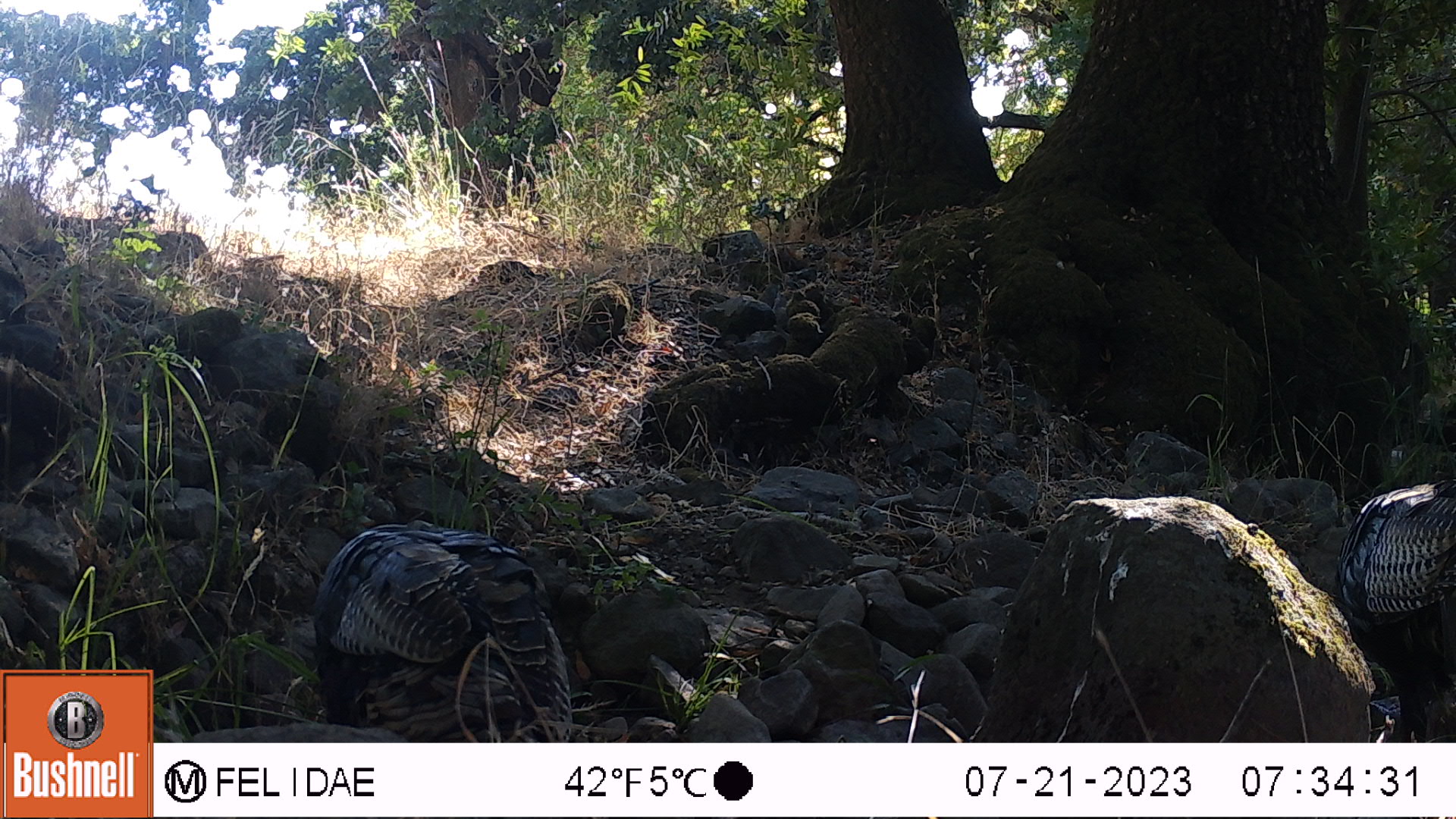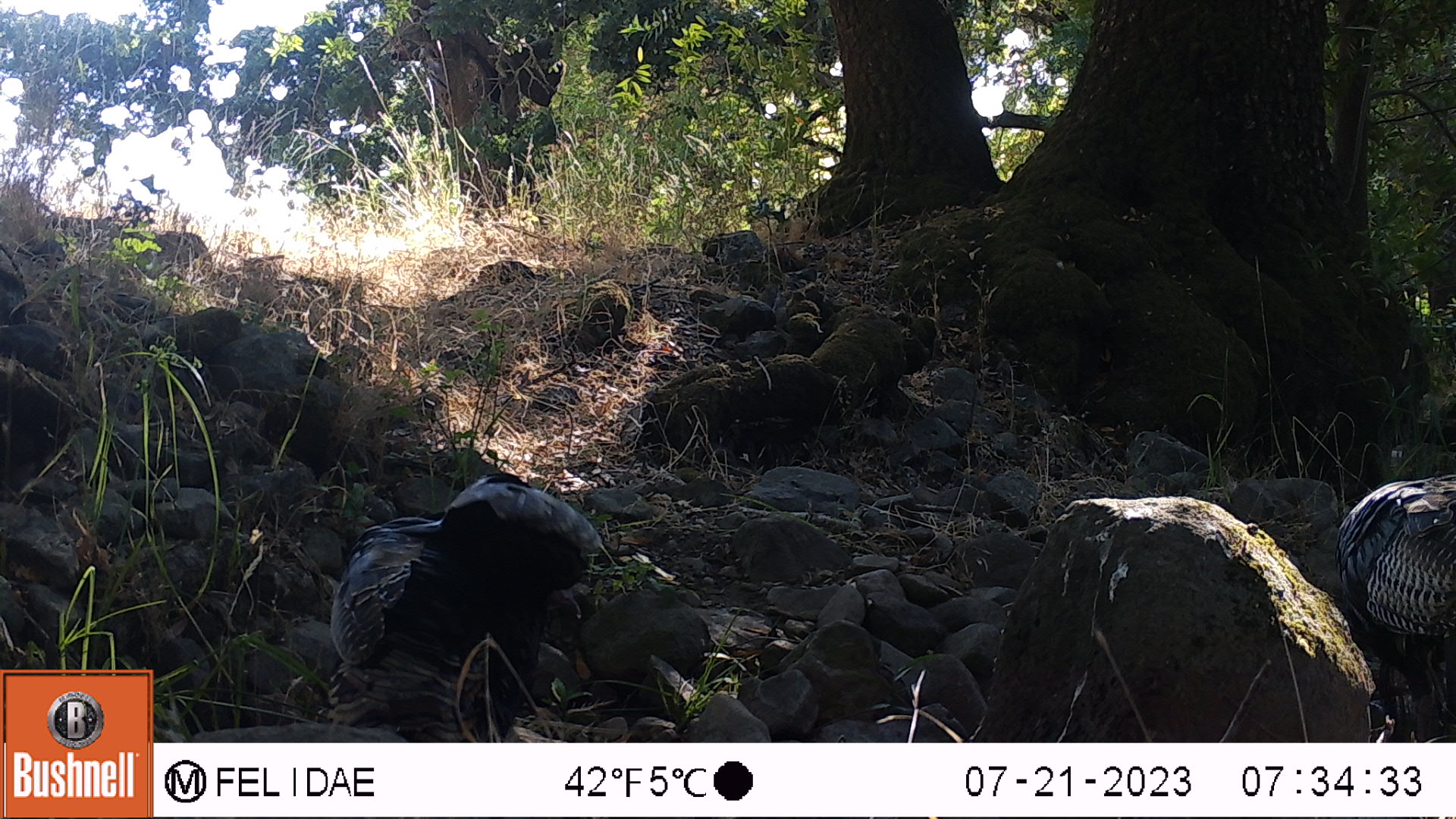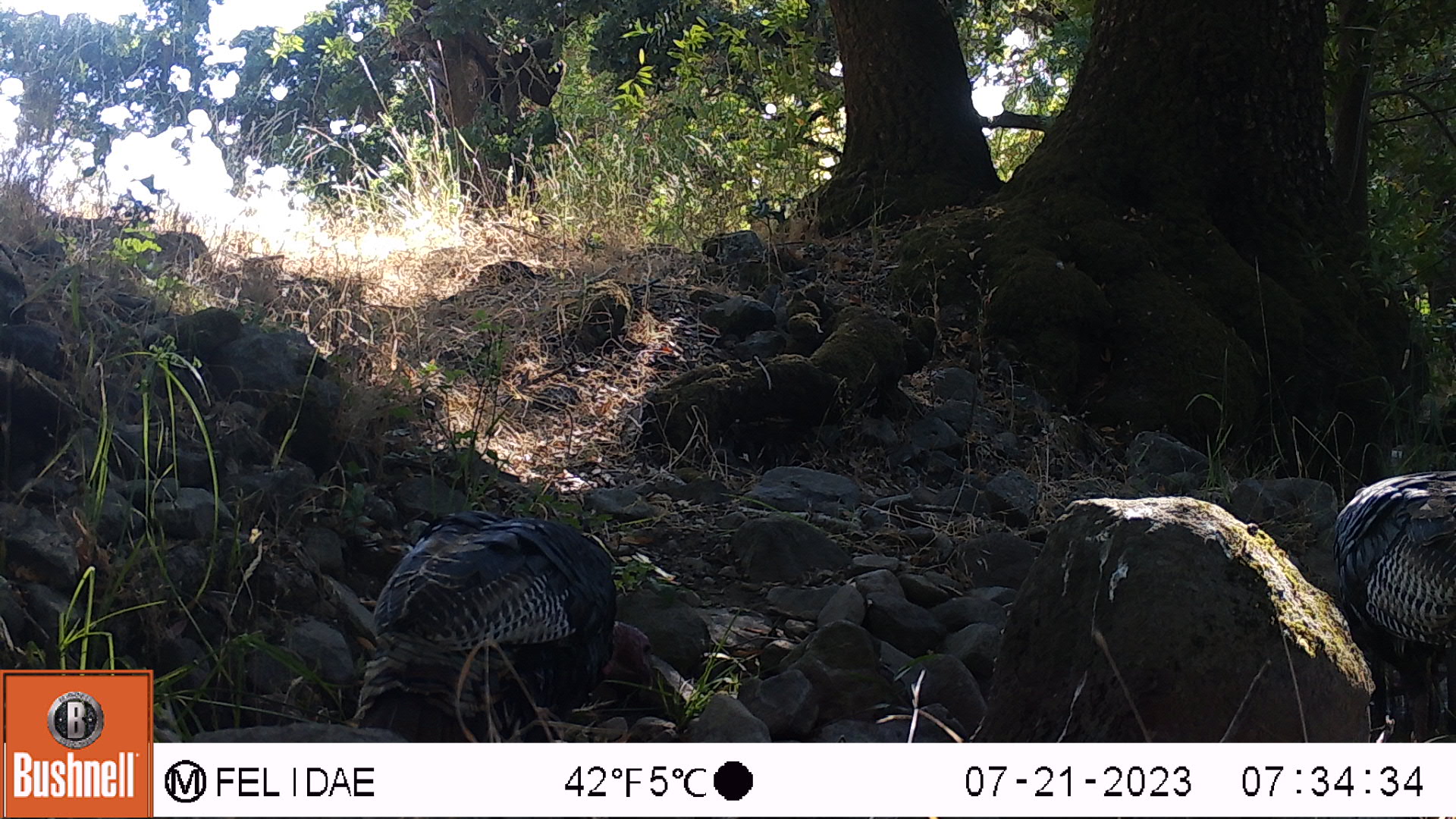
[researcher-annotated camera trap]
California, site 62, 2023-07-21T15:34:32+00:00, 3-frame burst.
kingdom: Animalia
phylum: Chordata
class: Aves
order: Galliformes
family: Phasianidae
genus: Meleagris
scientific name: Meleagris gallopavo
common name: turkey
Turkey (Meleagris gallopavo).